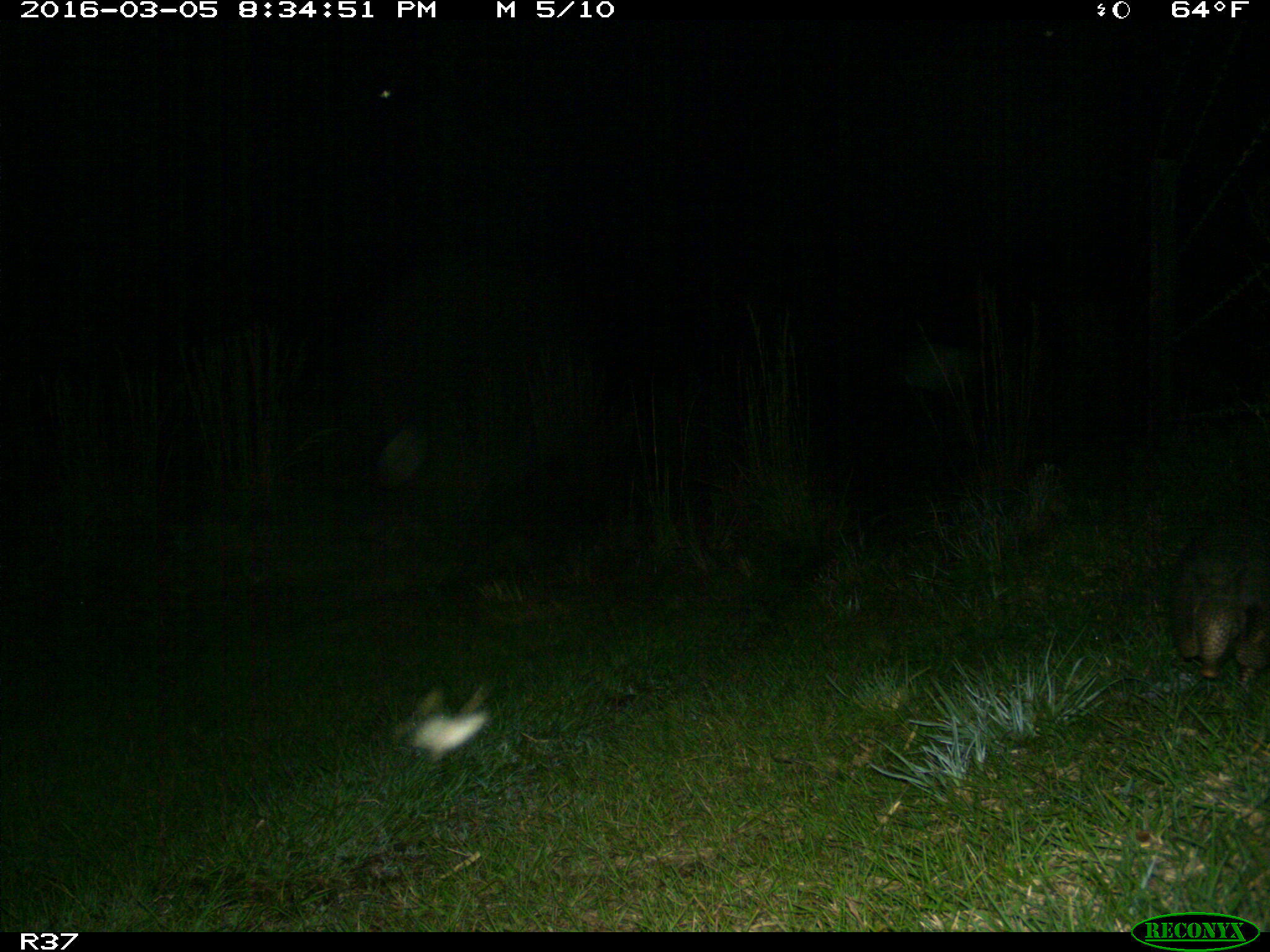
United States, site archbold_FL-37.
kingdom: Animalia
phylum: Chordata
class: Mammalia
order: Cingulata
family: Dasypodidae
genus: Dasypus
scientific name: Dasypus novemcinctus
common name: nine-banded armadillo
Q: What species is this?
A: Dasypus novemcinctus (nine-banded armadillo).